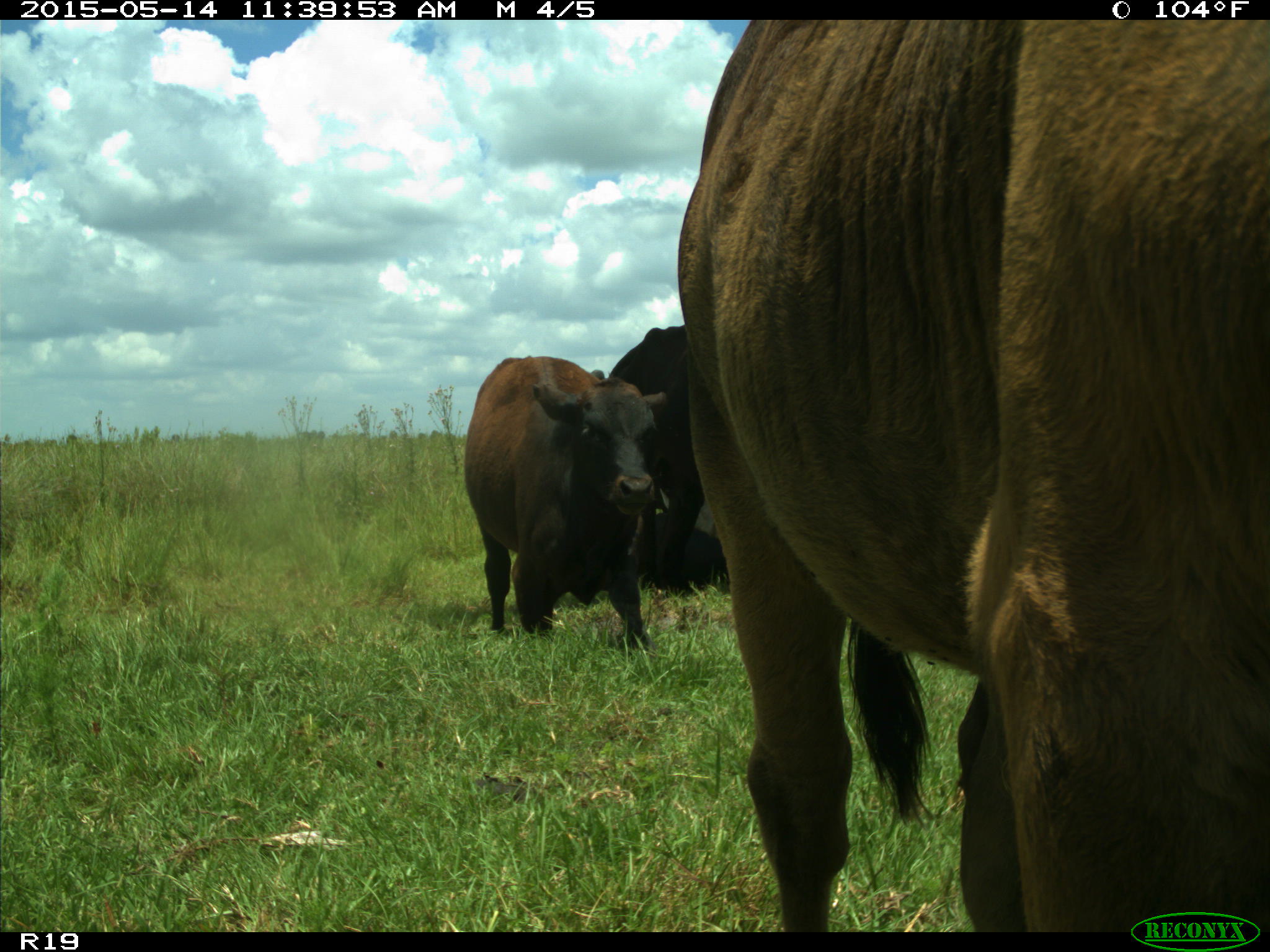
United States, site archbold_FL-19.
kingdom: Animalia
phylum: Chordata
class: Mammalia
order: Artiodactyla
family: Bovidae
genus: Bos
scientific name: Bos taurus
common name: domestic cow